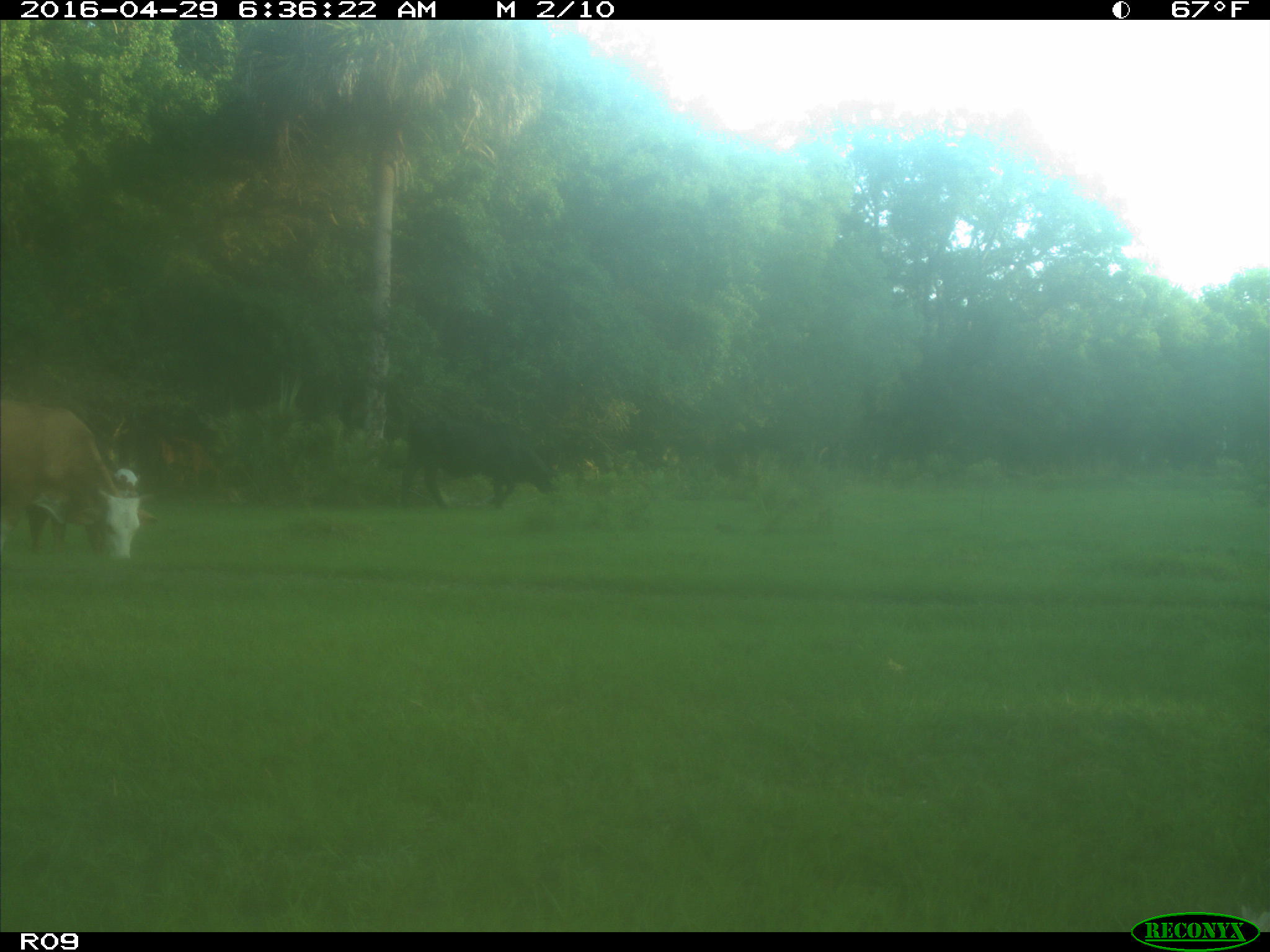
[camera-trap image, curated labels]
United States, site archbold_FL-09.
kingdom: Animalia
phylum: Chordata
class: Mammalia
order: Artiodactyla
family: Bovidae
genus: Bos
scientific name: Bos taurus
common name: domestic cow